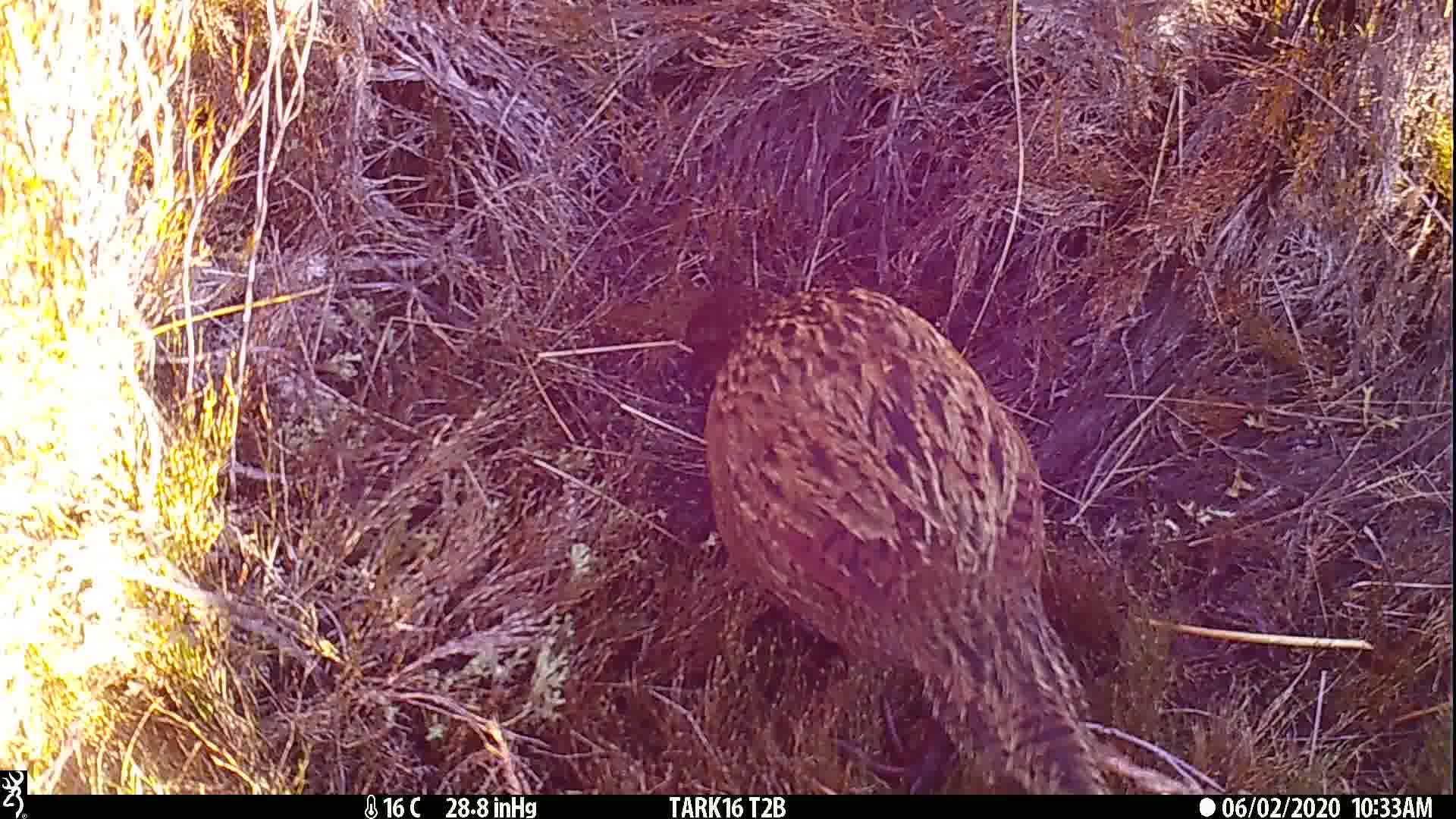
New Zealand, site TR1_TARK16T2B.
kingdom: Animalia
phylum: Chordata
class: Aves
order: Gruiformes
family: Rallidae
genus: Gallirallus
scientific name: Gallirallus australis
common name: weka